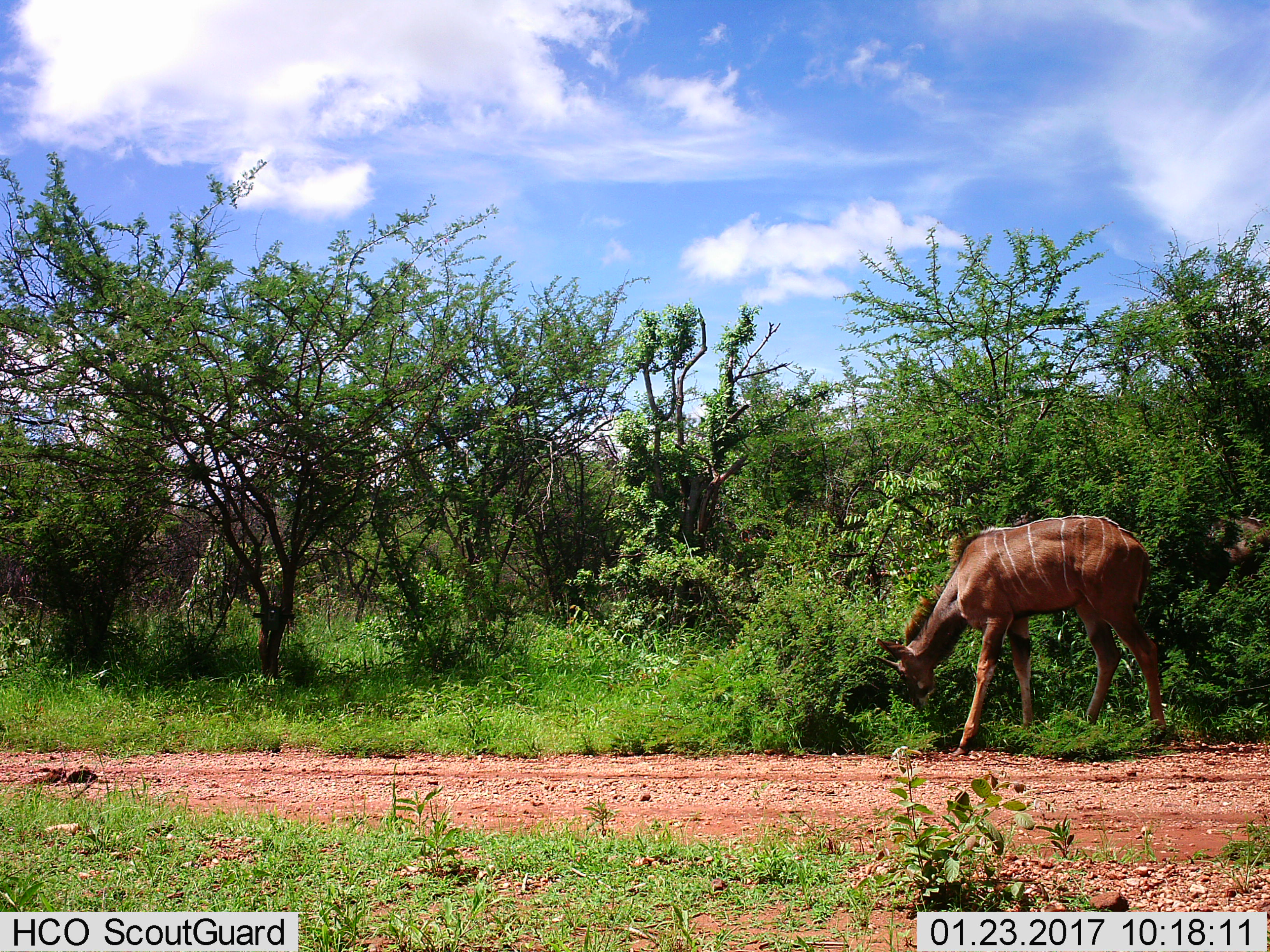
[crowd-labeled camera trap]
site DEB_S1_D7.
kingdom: Animalia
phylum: Chordata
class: Mammalia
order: Artiodactyla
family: Bovidae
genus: Tragelaphus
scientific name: Tragelaphus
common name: kudu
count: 1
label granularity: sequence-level